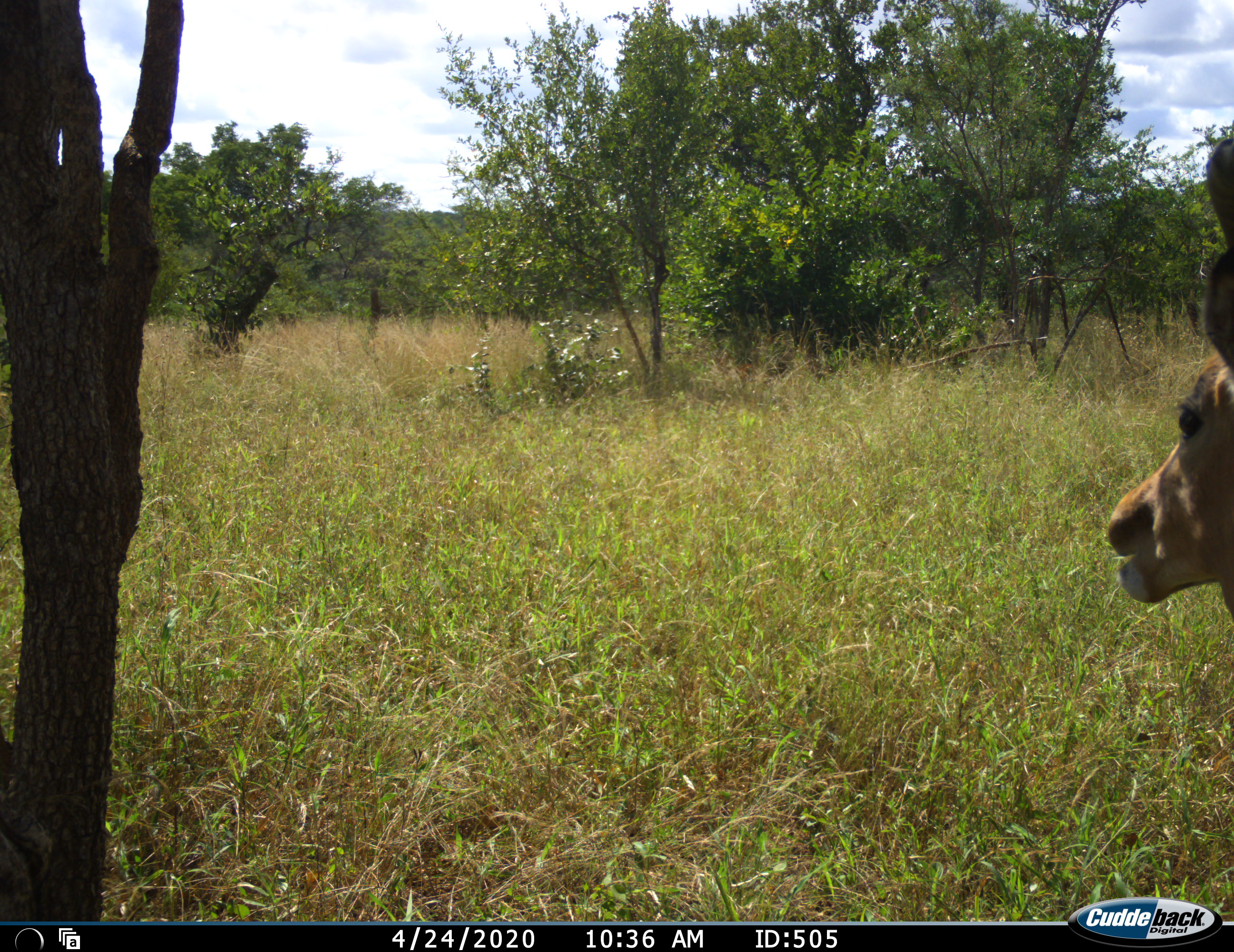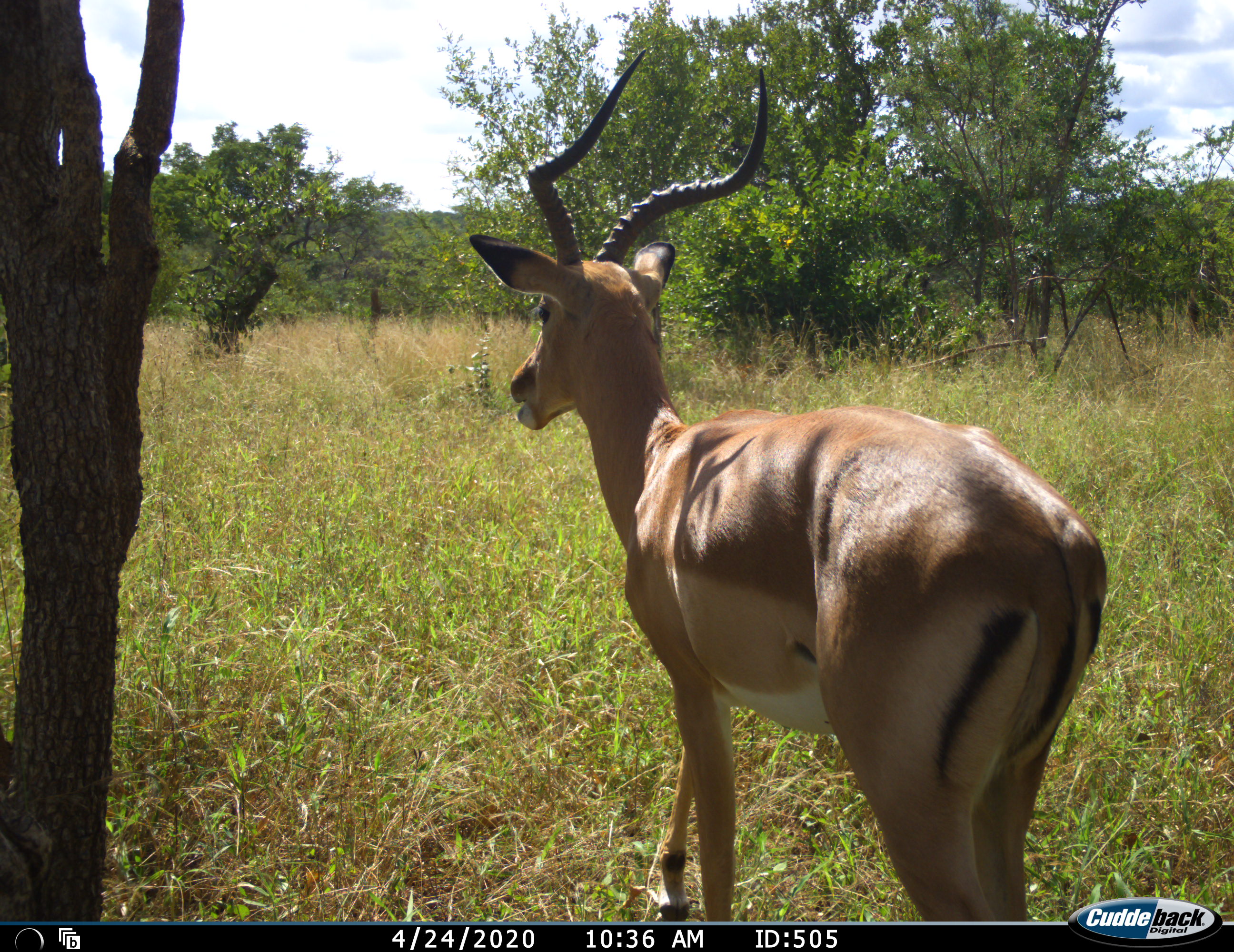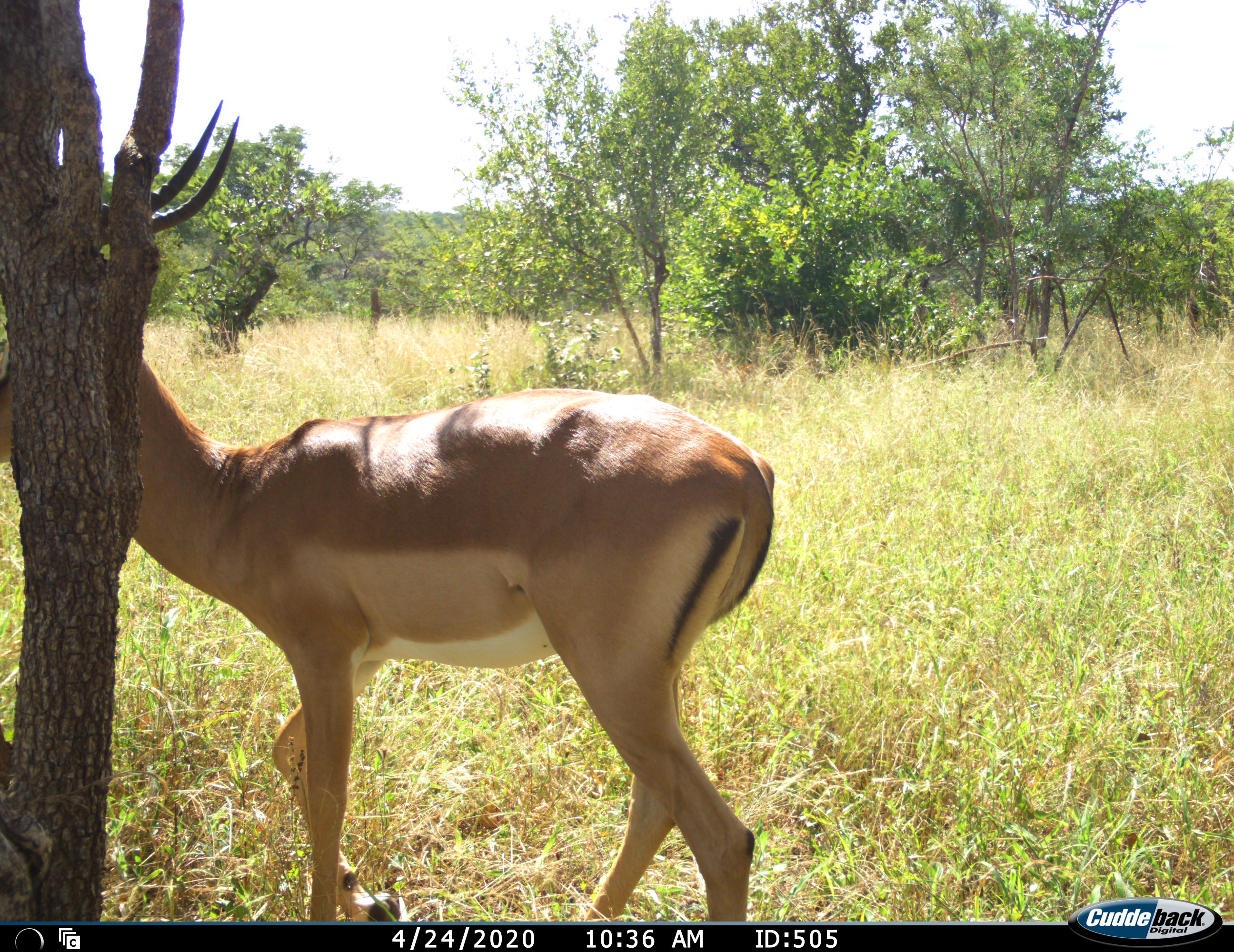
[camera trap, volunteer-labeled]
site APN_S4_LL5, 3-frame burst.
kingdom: Animalia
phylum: Chordata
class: Mammalia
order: Artiodactyla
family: Bovidae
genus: Aepyceros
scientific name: Aepyceros melampus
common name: impala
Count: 1.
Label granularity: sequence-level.